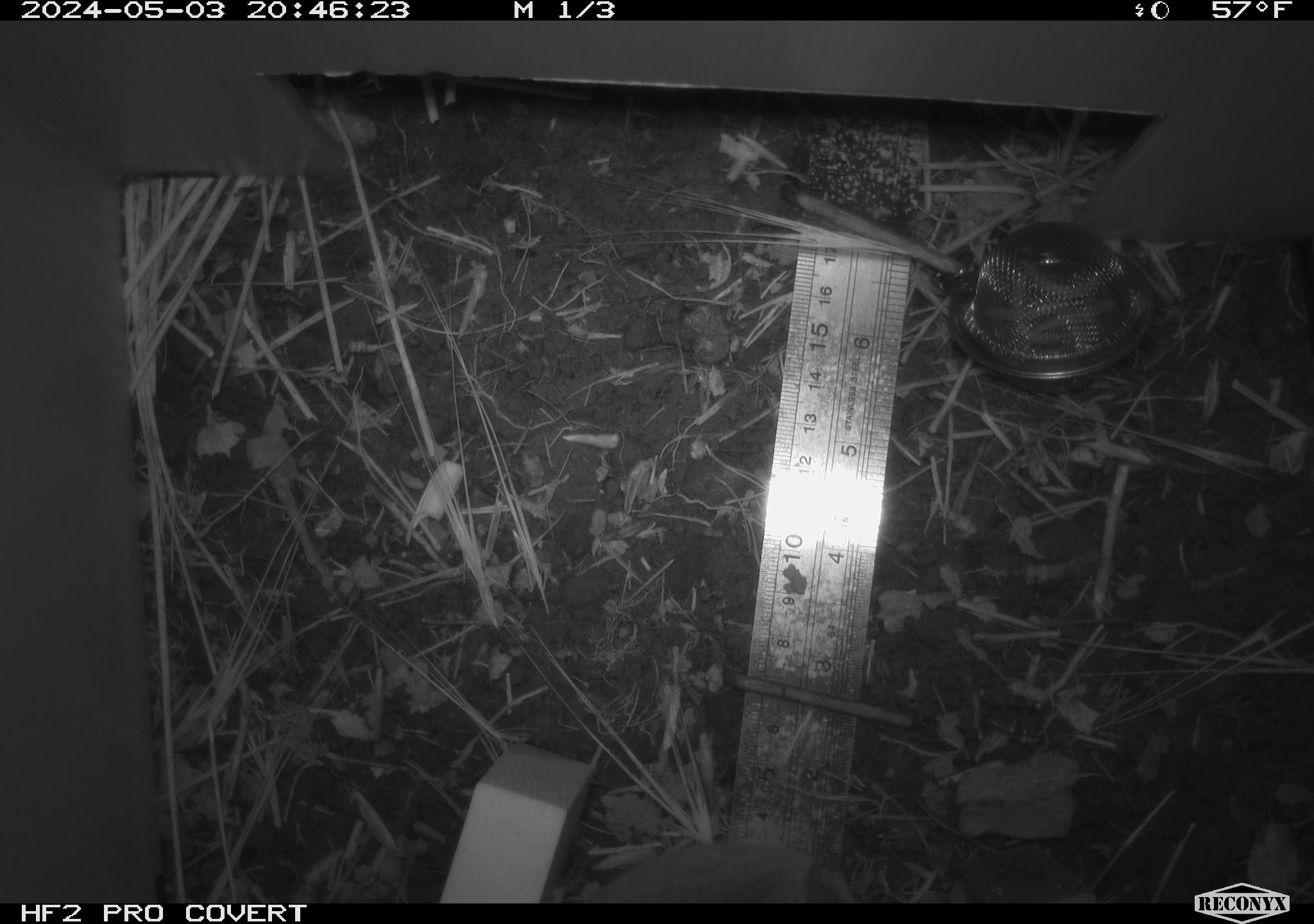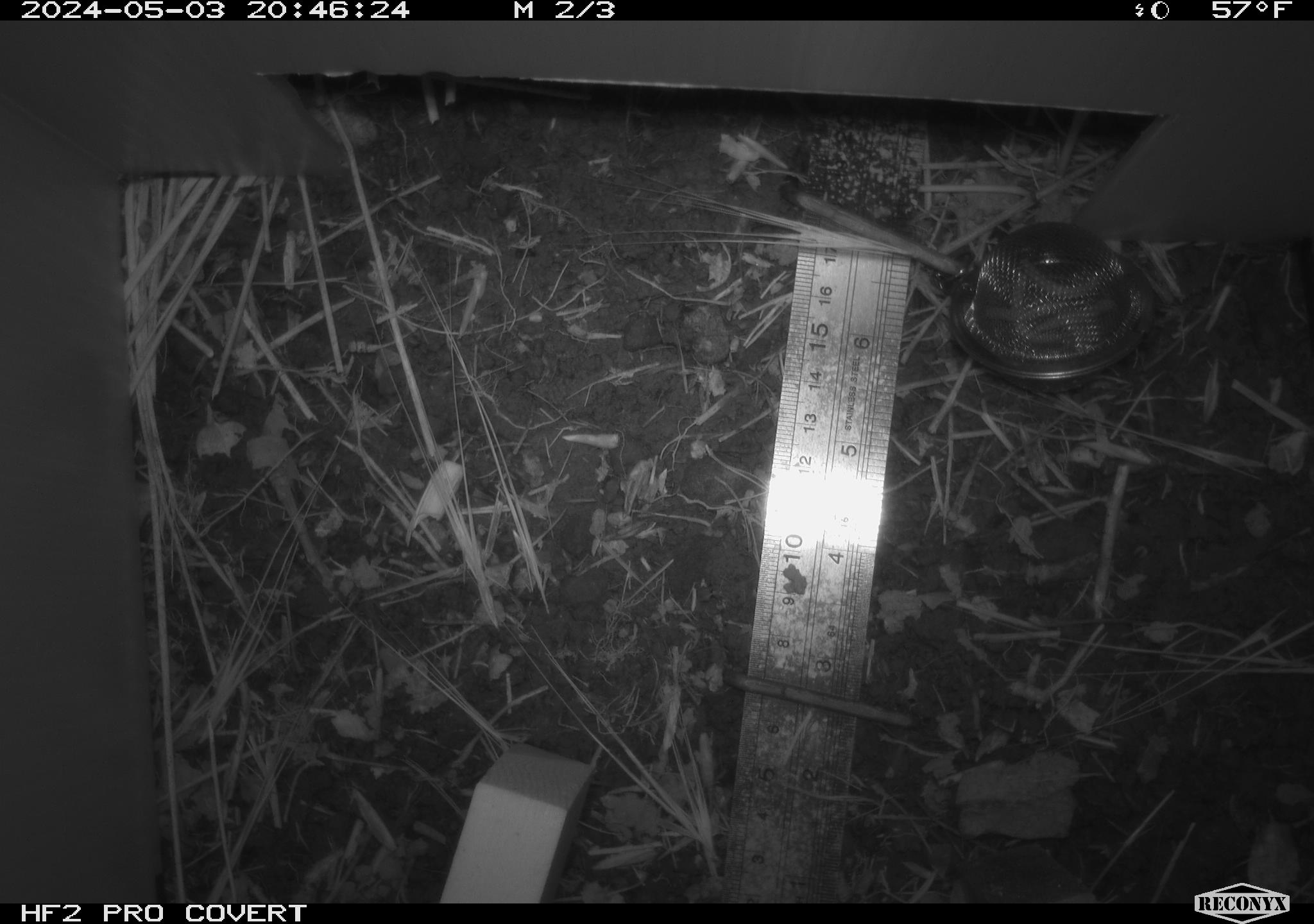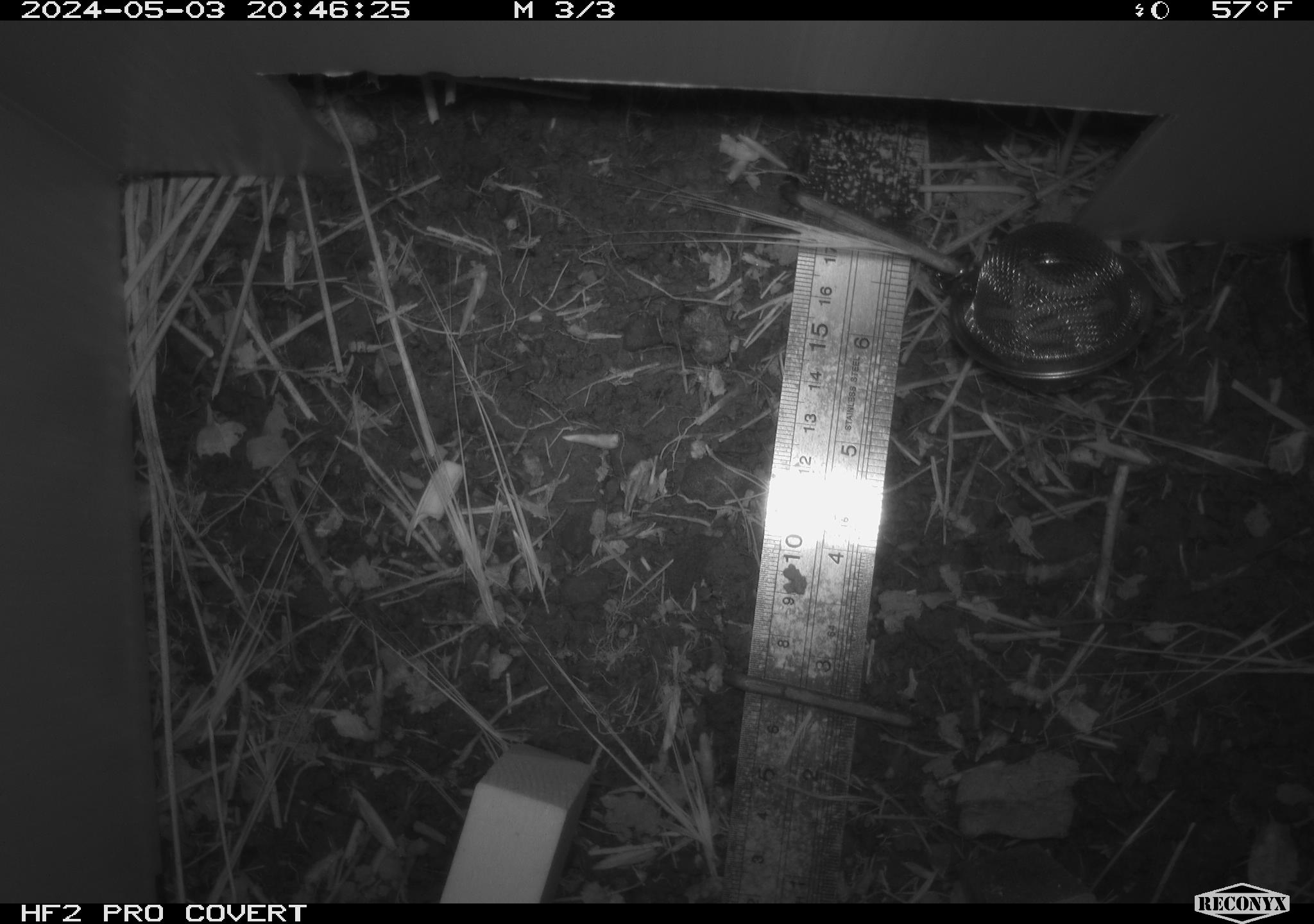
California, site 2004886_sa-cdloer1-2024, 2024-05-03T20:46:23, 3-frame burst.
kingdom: Animalia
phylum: Chordata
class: Mammalia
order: Rodentia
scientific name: Rodentia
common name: mouse species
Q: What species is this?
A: Mouse species (Rodentia).